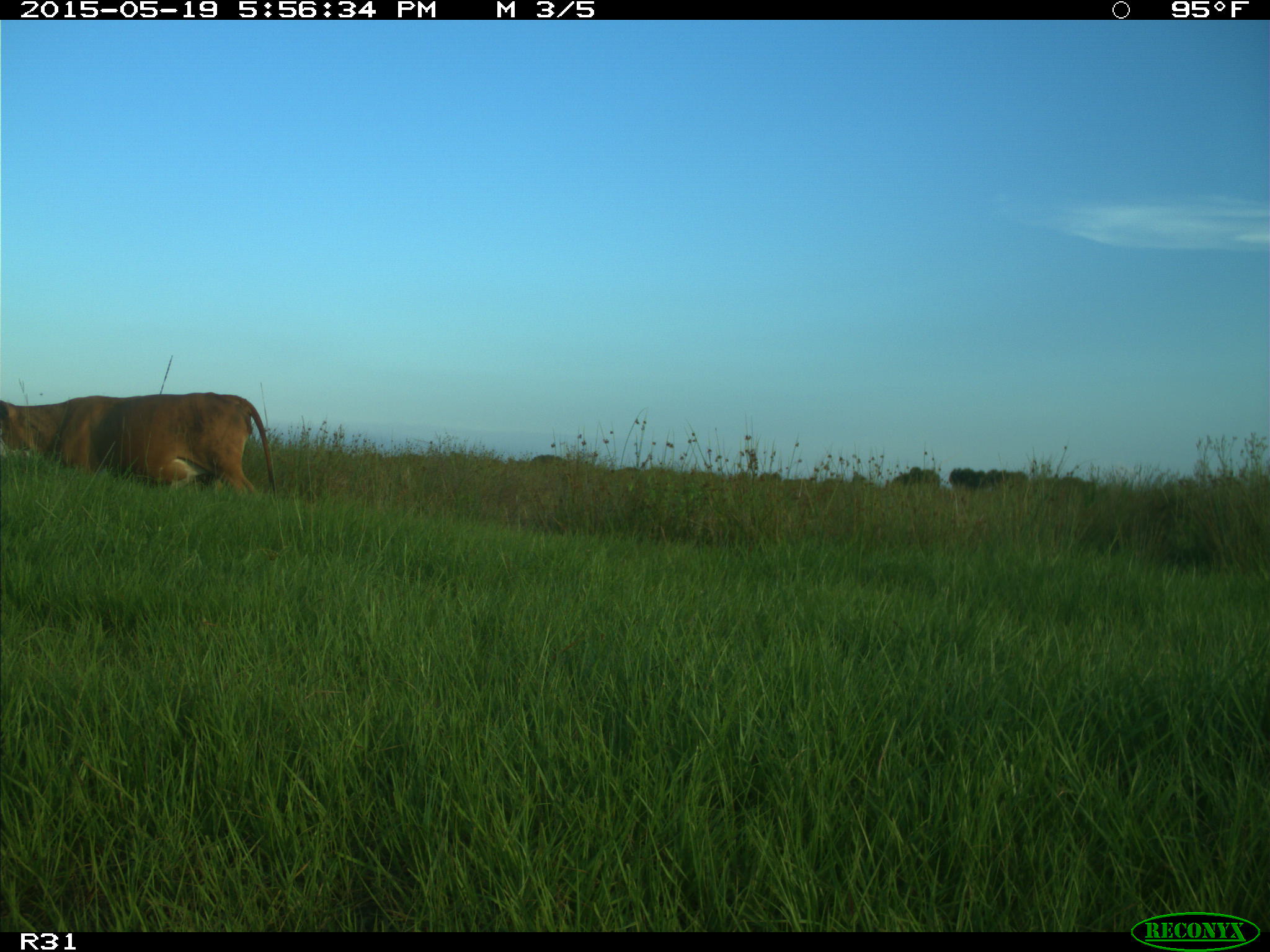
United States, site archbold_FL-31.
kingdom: Animalia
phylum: Chordata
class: Mammalia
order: Artiodactyla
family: Bovidae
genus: Bos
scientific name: Bos taurus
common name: domestic cow